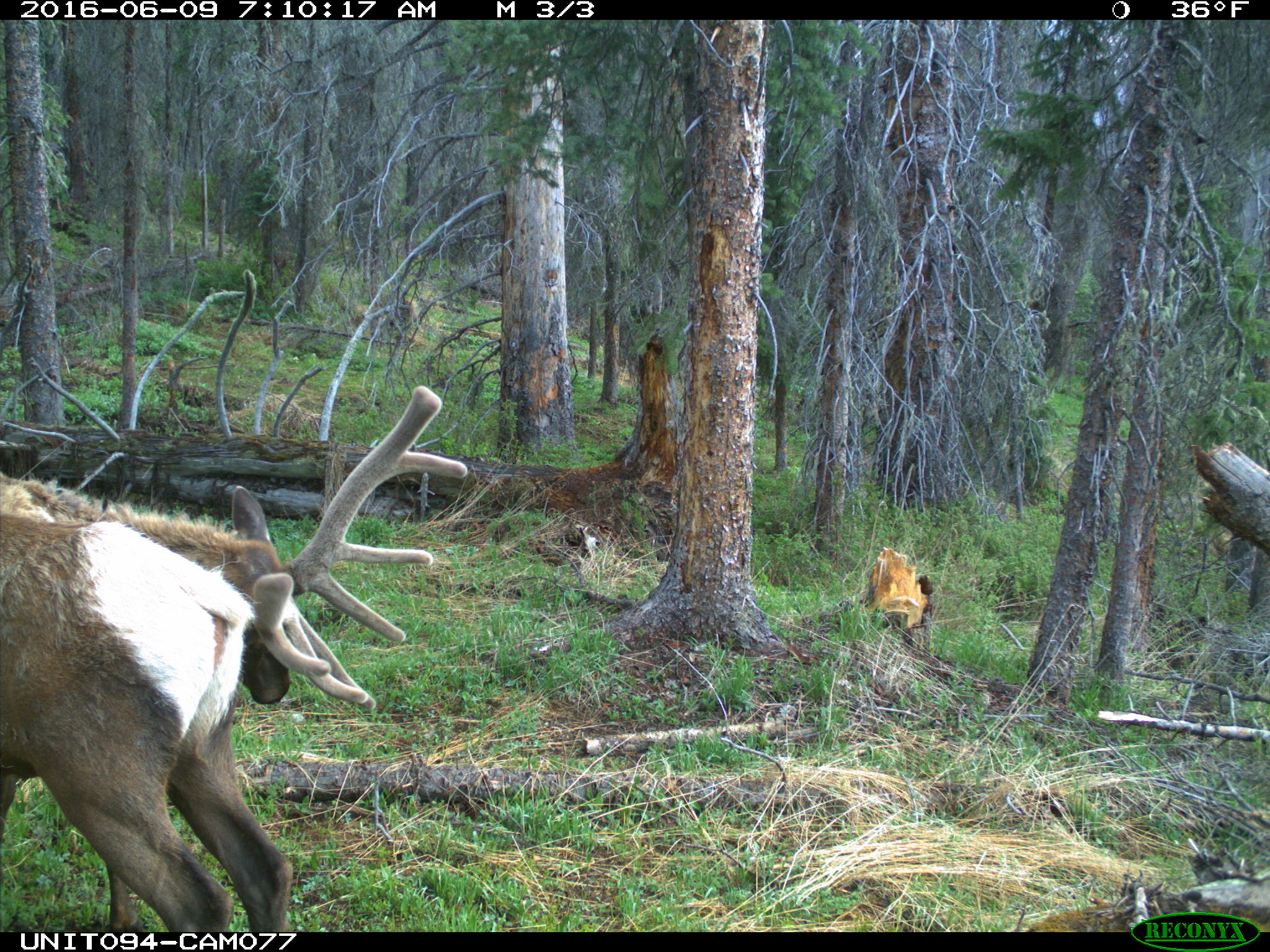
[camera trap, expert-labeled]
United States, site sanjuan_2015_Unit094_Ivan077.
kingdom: Animalia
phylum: Chordata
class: Mammalia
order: Artiodactyla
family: Cervidae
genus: Cervus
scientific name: Cervus elaphus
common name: red deer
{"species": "Cervus elaphus (red deer)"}